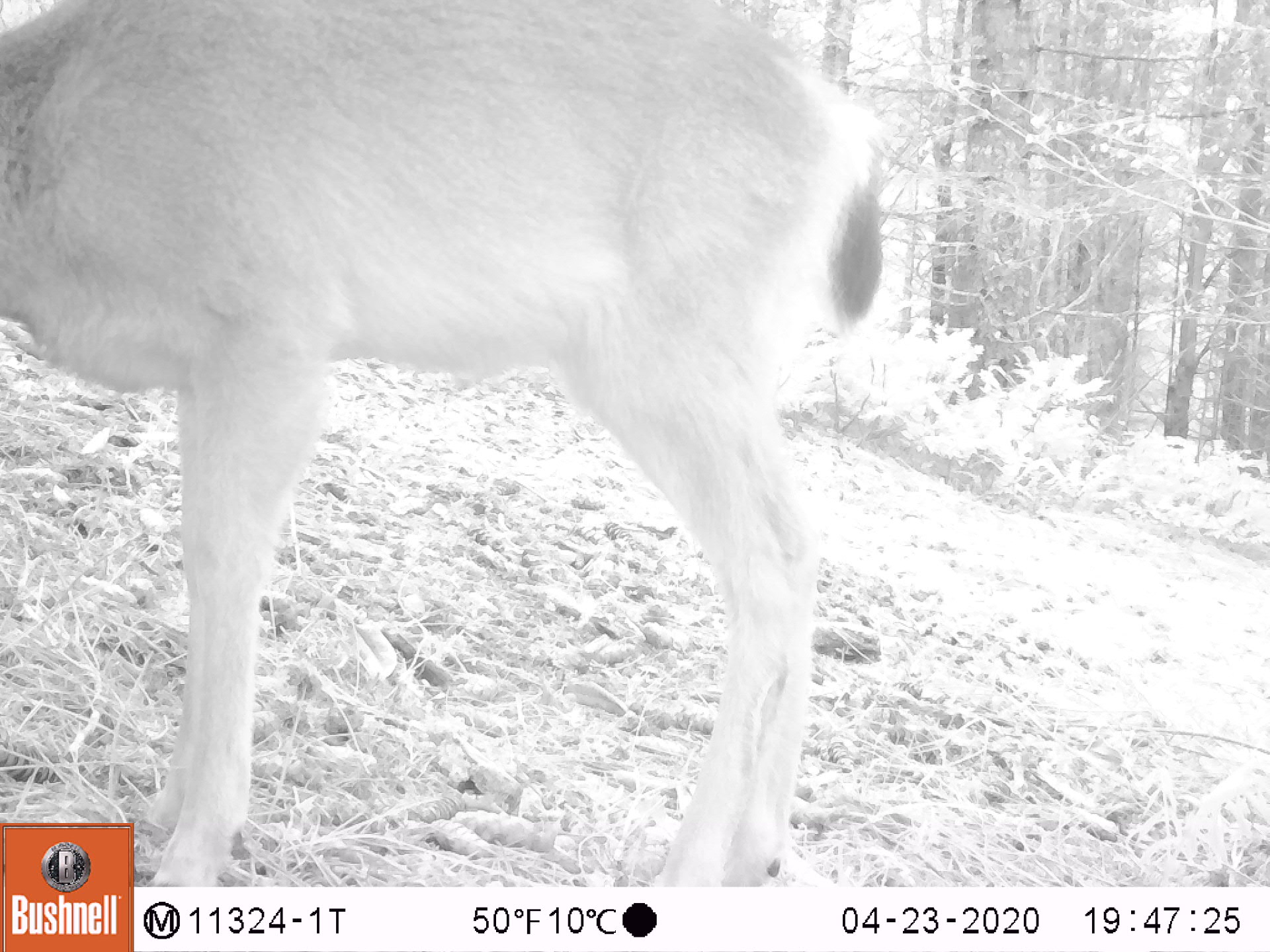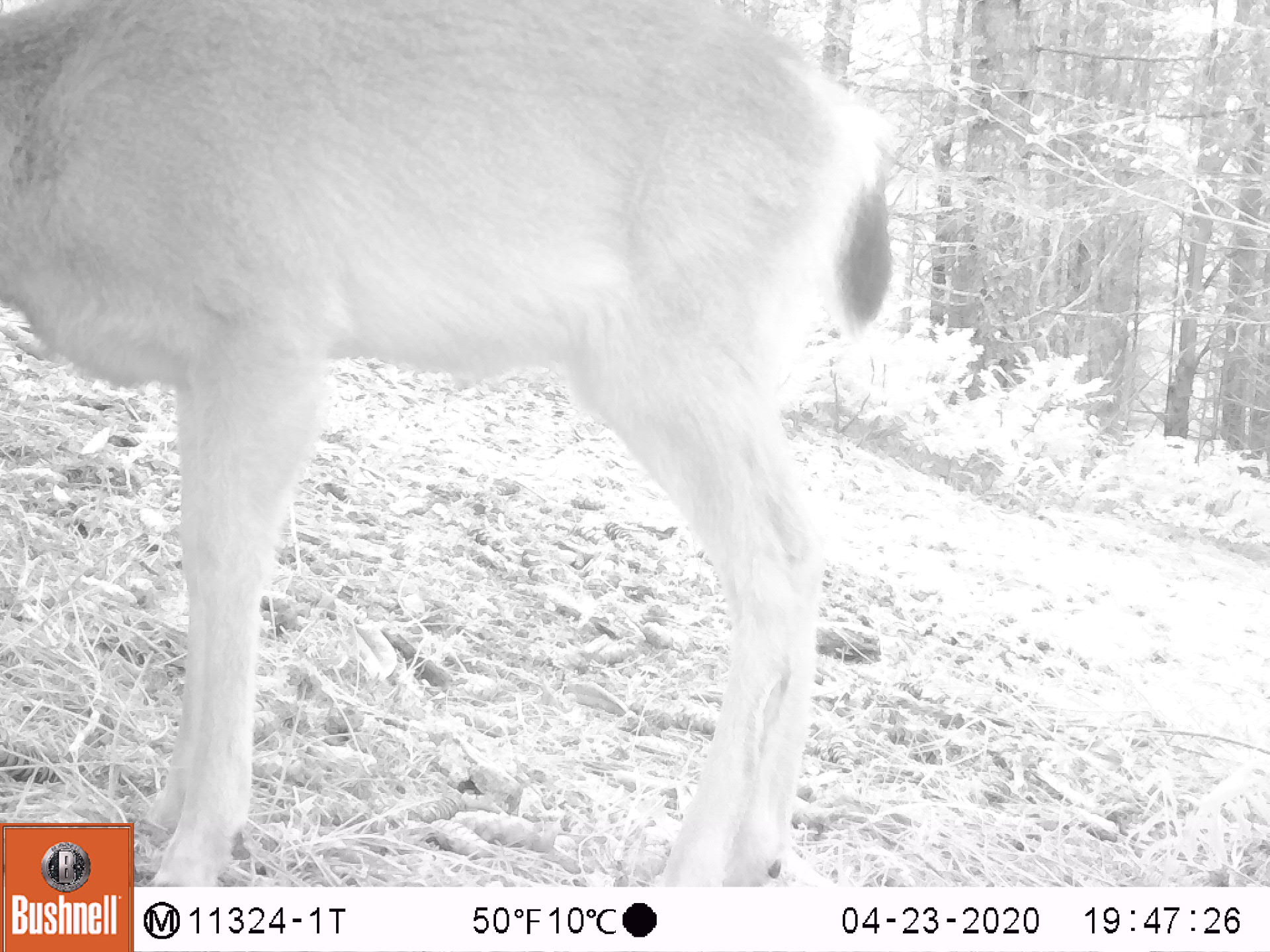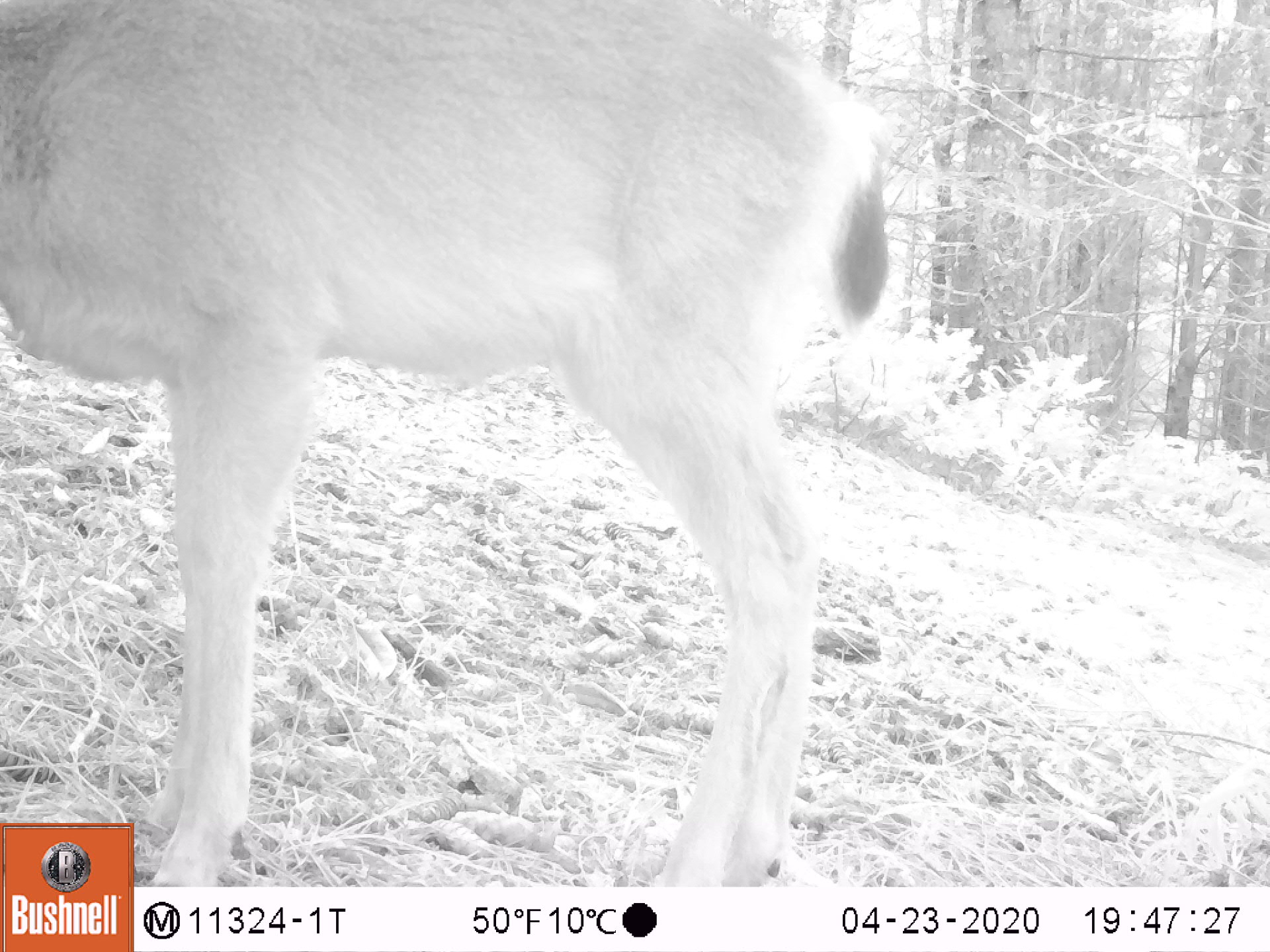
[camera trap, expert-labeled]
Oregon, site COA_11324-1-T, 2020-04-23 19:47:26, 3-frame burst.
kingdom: Animalia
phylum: Chordata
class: Mammalia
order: Artiodactyla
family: Cervidae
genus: Odocoileus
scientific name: Odocoileus hemionus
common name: black-tailed deer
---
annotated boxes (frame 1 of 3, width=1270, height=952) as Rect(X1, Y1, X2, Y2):
black-tailed deer: Rect(3, 3, 891, 818)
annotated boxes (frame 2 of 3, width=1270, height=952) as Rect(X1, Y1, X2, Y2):
black-tailed deer: Rect(0, 0, 896, 816)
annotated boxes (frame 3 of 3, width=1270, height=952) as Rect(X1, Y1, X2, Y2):
black-tailed deer: Rect(0, 0, 893, 814)